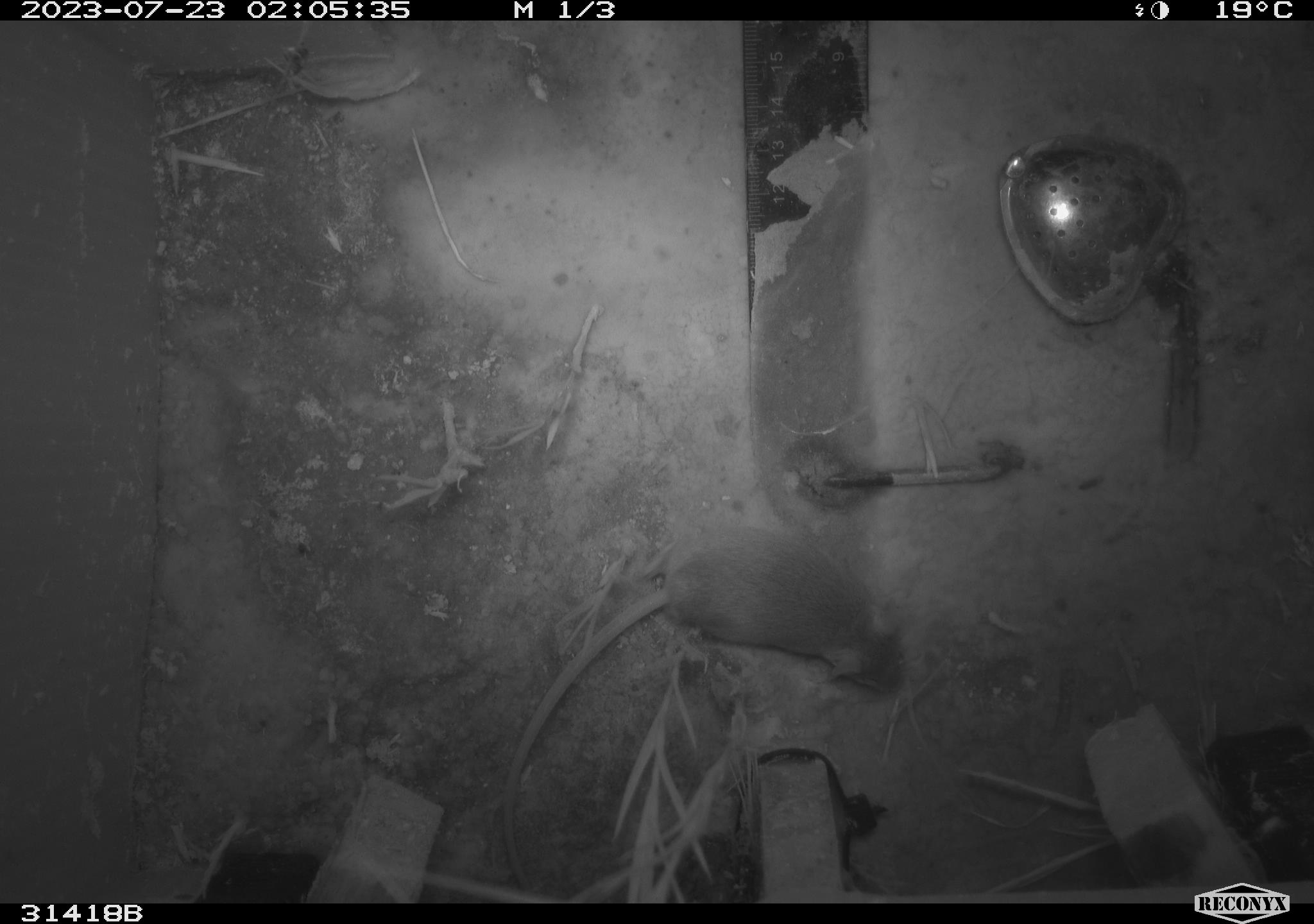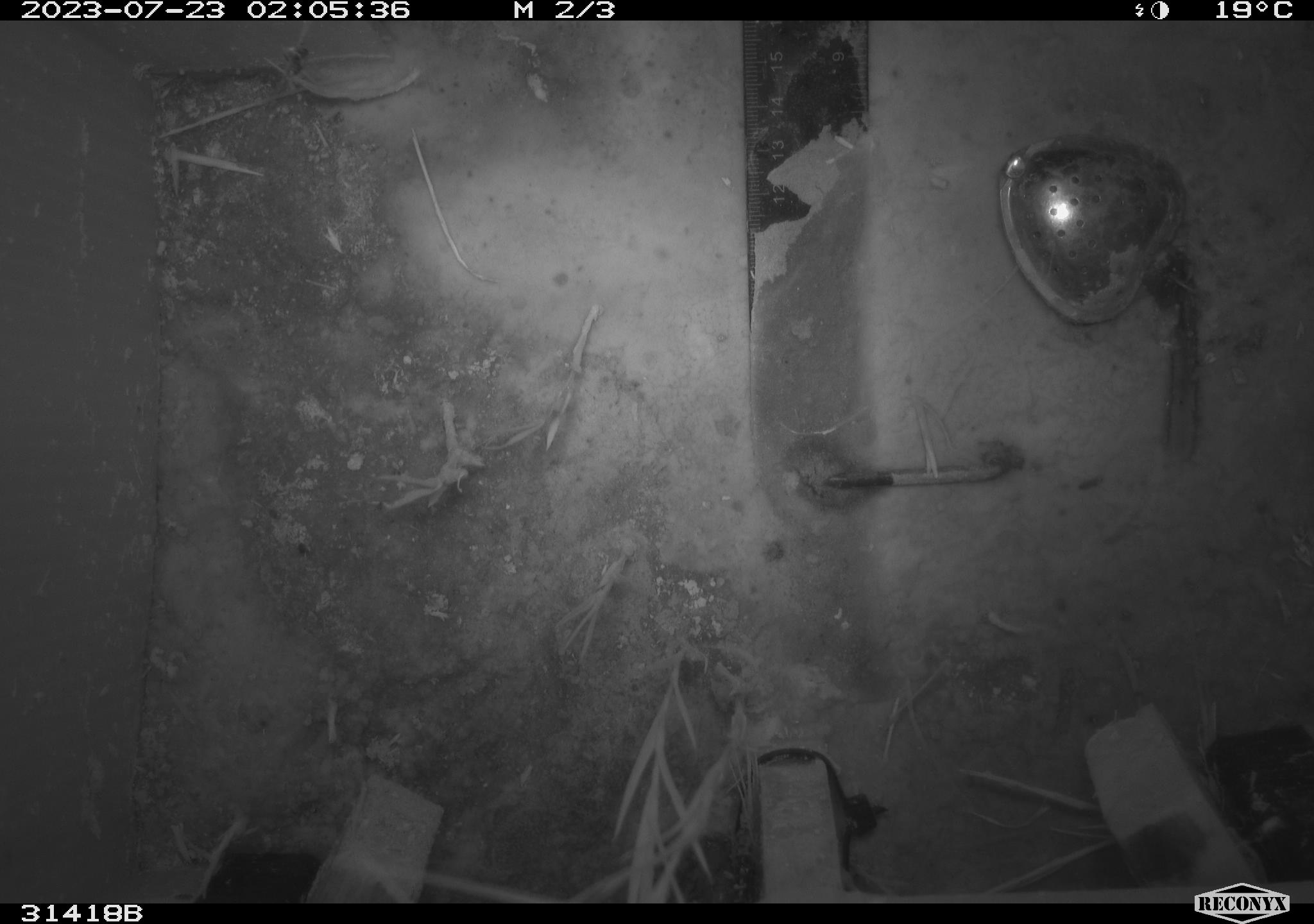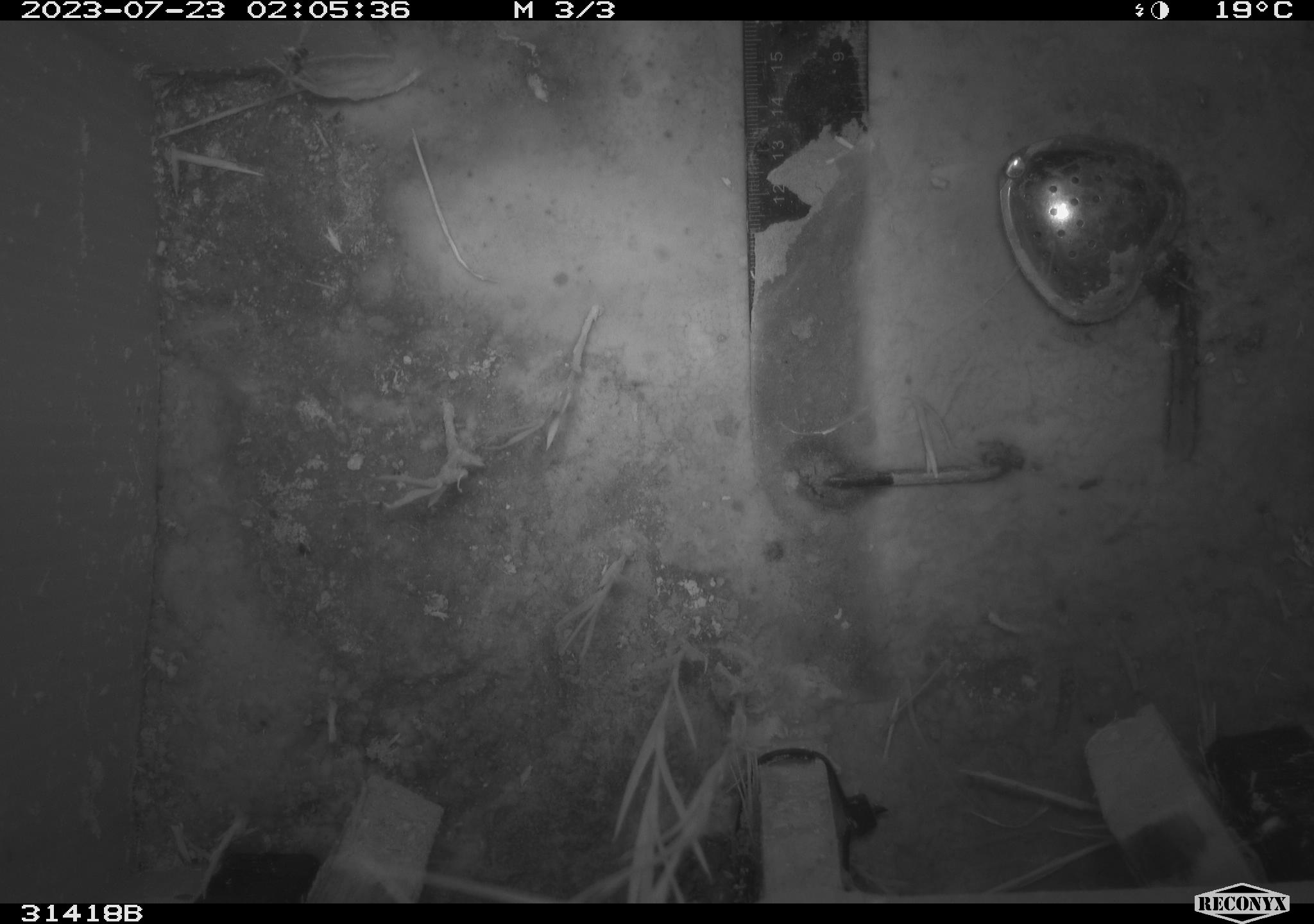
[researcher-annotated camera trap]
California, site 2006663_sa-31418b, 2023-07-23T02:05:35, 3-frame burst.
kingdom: Animalia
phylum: Chordata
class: Mammalia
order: Rodentia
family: Cricetidae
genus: Peromyscus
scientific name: Peromyscus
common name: deer mice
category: peromyscus species